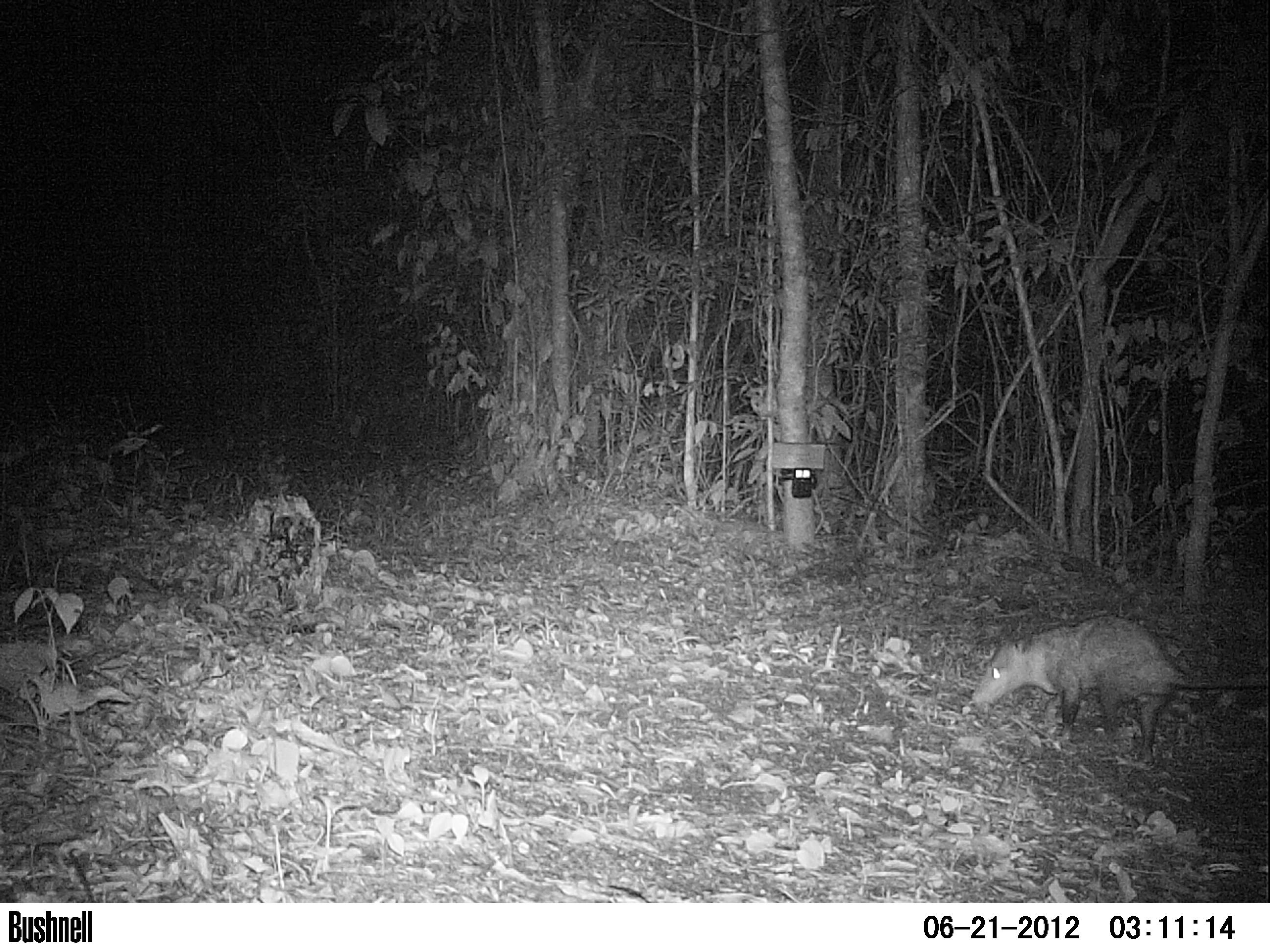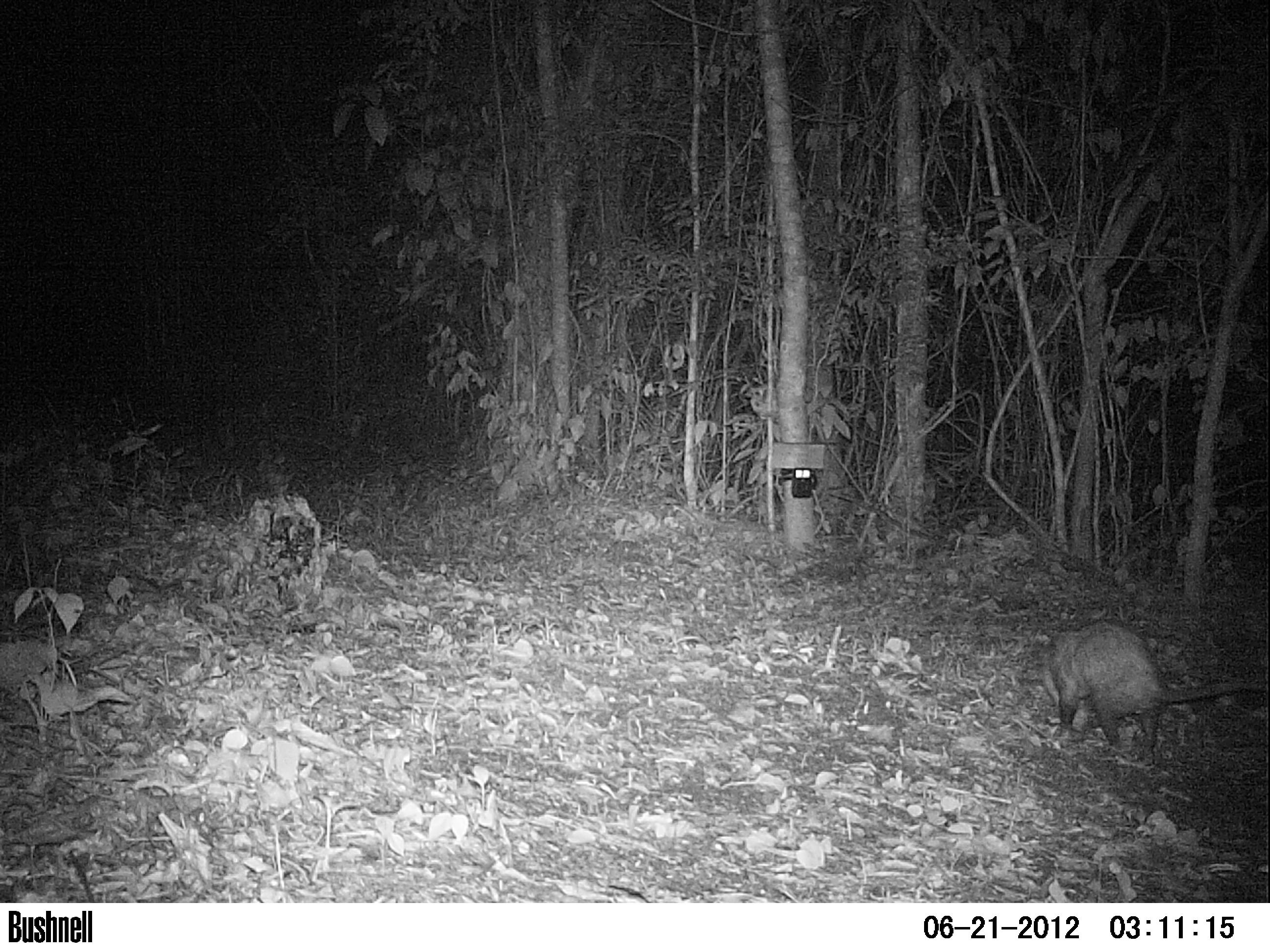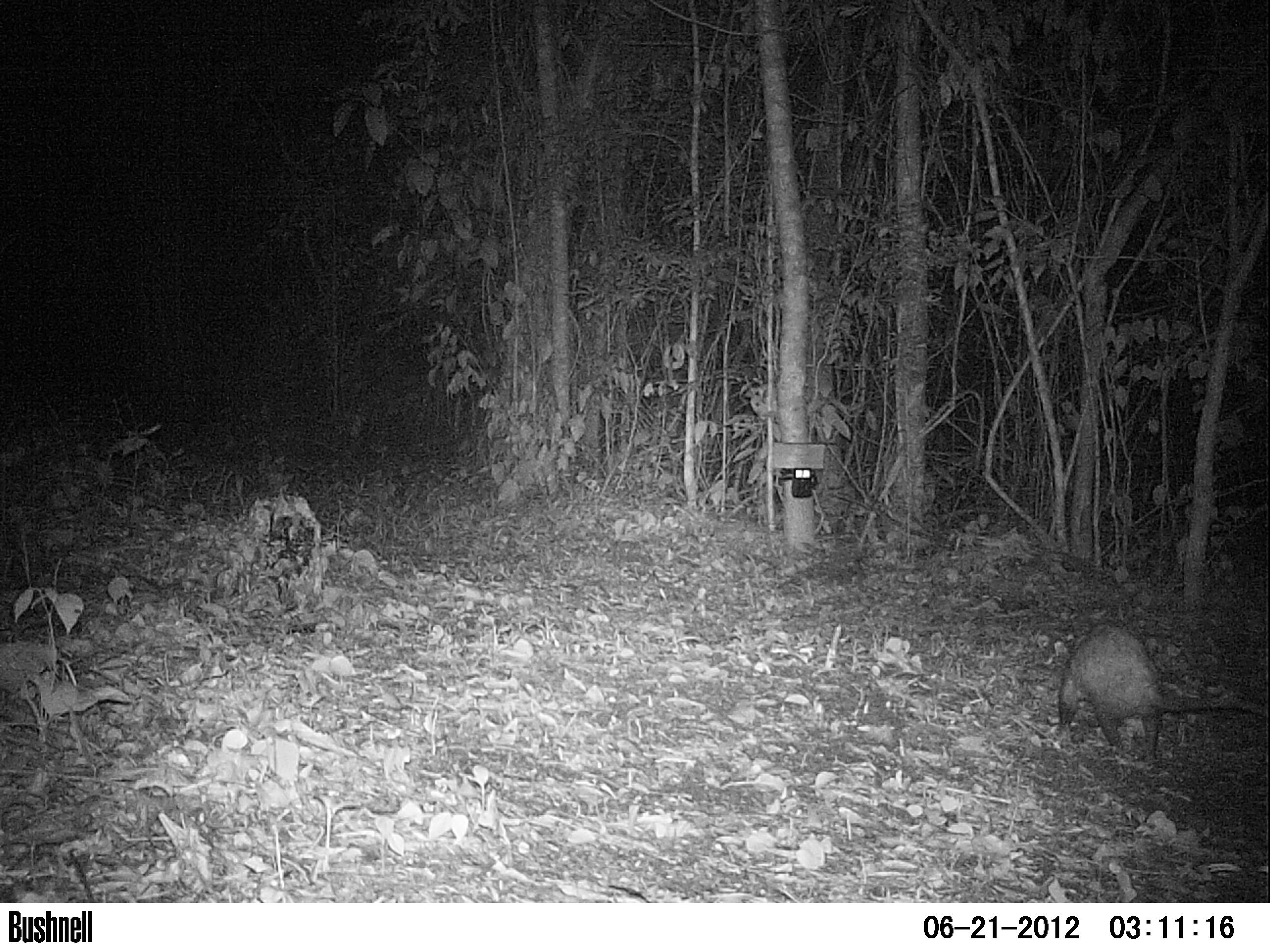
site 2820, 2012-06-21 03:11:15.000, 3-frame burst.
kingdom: Animalia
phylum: Chordata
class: Mammalia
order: Didelphimorphia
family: Didelphidae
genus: Didelphis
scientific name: Didelphis virginiana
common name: virginia opossum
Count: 1.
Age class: adult.